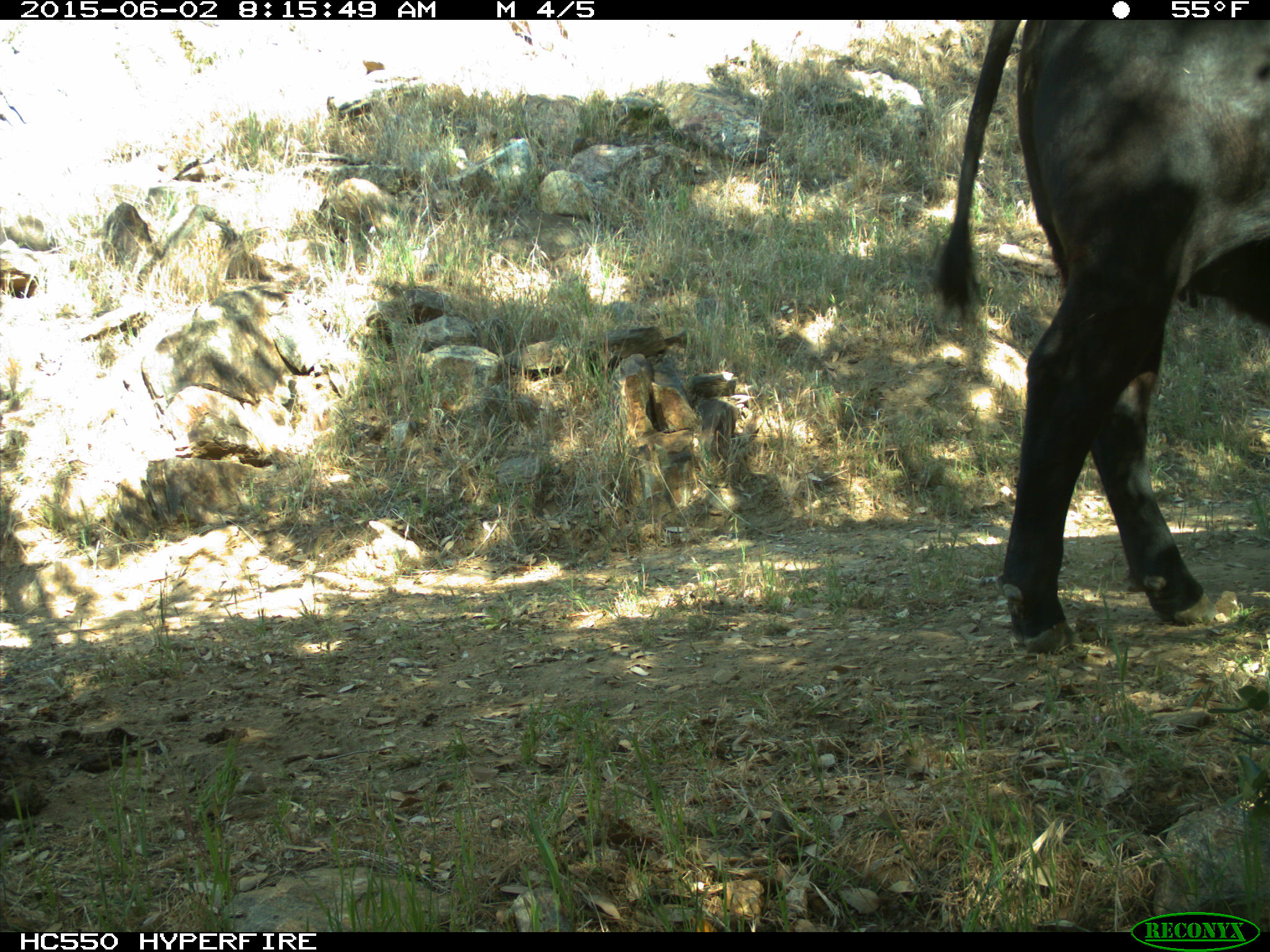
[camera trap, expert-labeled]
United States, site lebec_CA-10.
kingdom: Animalia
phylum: Chordata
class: Mammalia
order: Artiodactyla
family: Bovidae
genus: Bos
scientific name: Bos taurus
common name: domestic cow